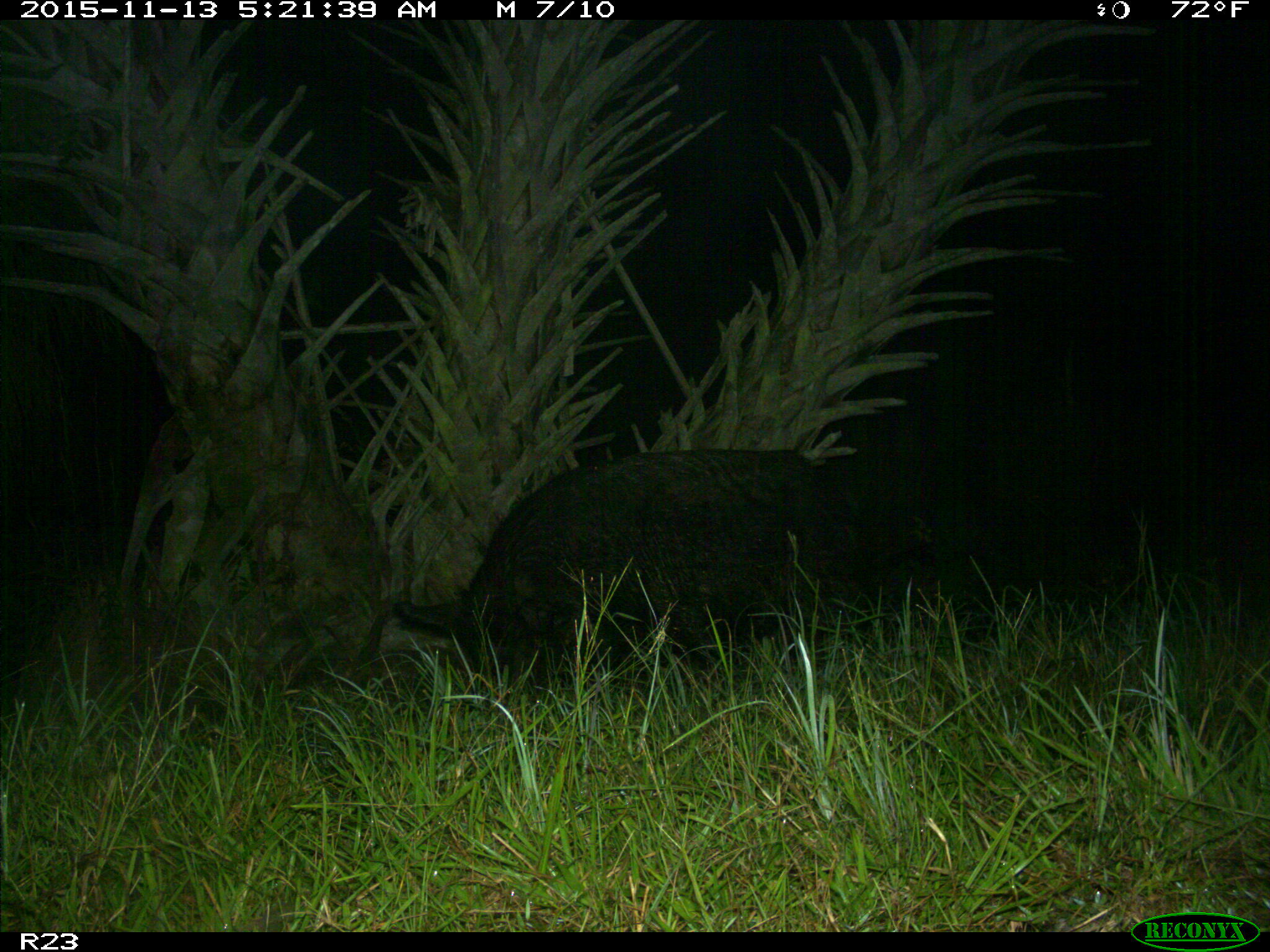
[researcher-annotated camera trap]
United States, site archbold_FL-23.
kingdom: Animalia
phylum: Chordata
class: Mammalia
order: Artiodactyla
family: Suidae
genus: Sus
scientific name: Sus scrofa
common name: wild boar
Sus scrofa (wild boar).